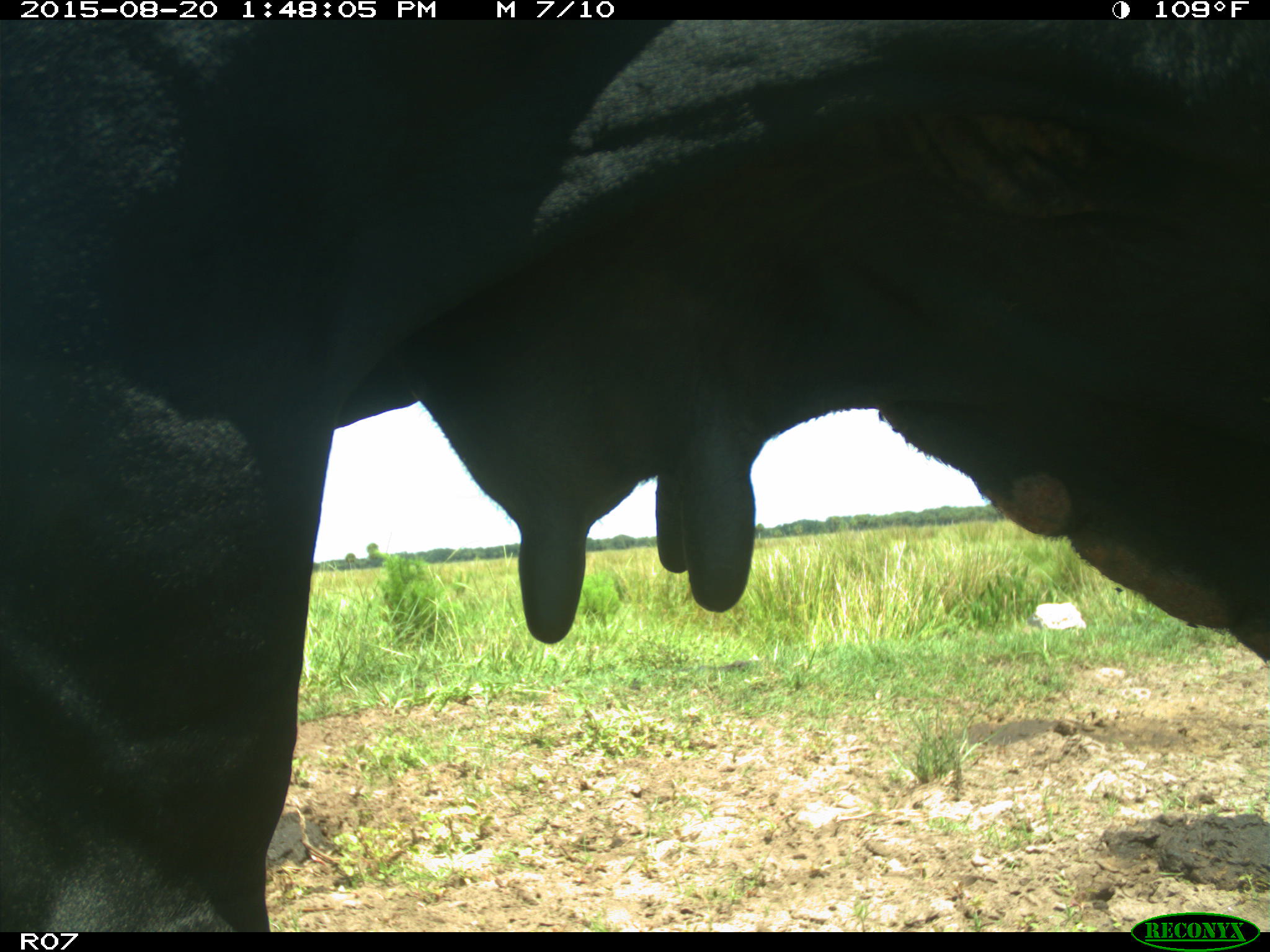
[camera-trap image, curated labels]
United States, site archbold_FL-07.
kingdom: Animalia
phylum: Chordata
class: Mammalia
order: Artiodactyla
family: Bovidae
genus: Bos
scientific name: Bos taurus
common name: domestic cow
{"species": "Bos taurus (domestic cow)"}